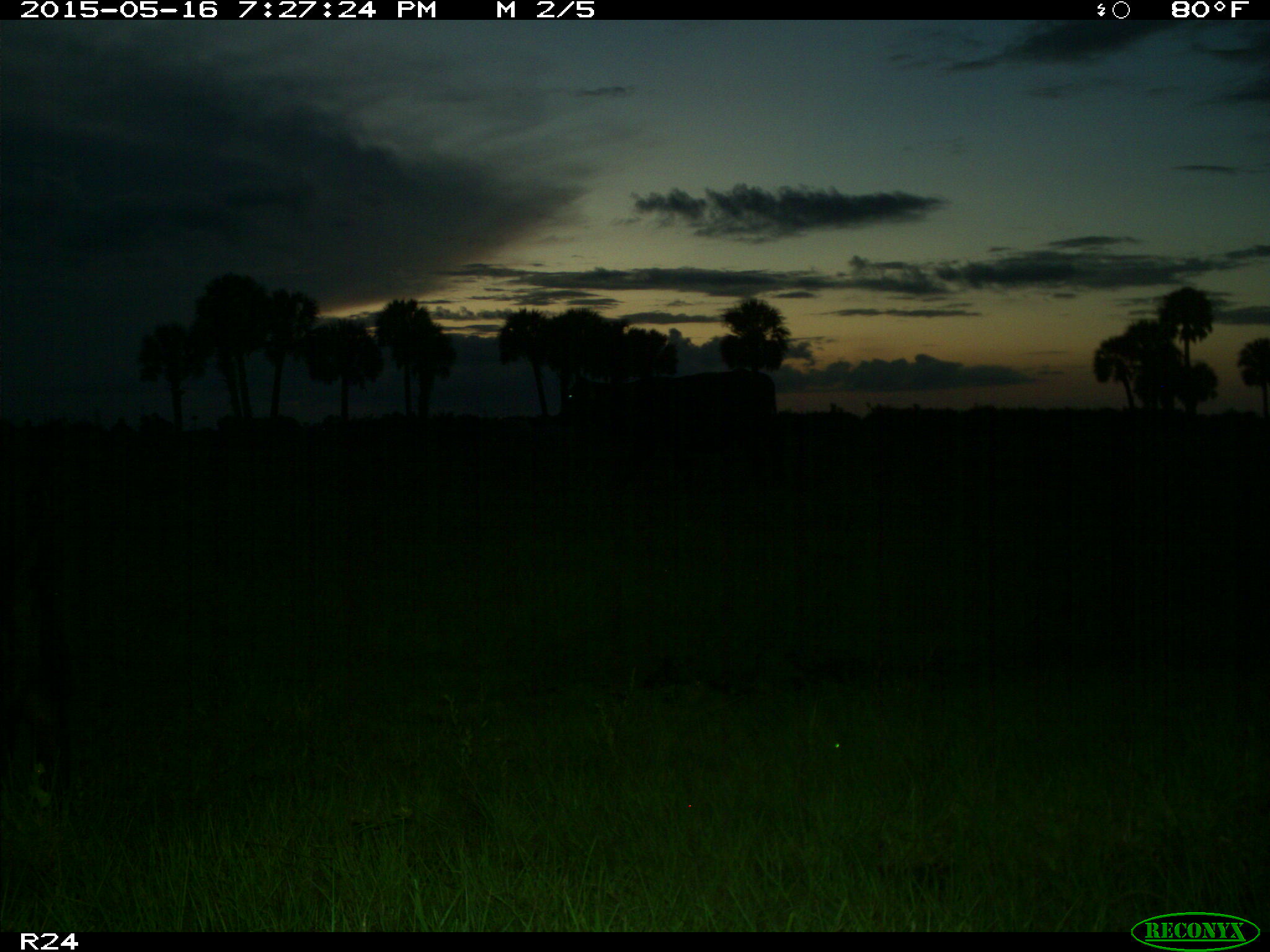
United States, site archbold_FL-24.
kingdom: Animalia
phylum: Chordata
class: Mammalia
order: Artiodactyla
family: Bovidae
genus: Bos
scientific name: Bos taurus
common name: domestic cow